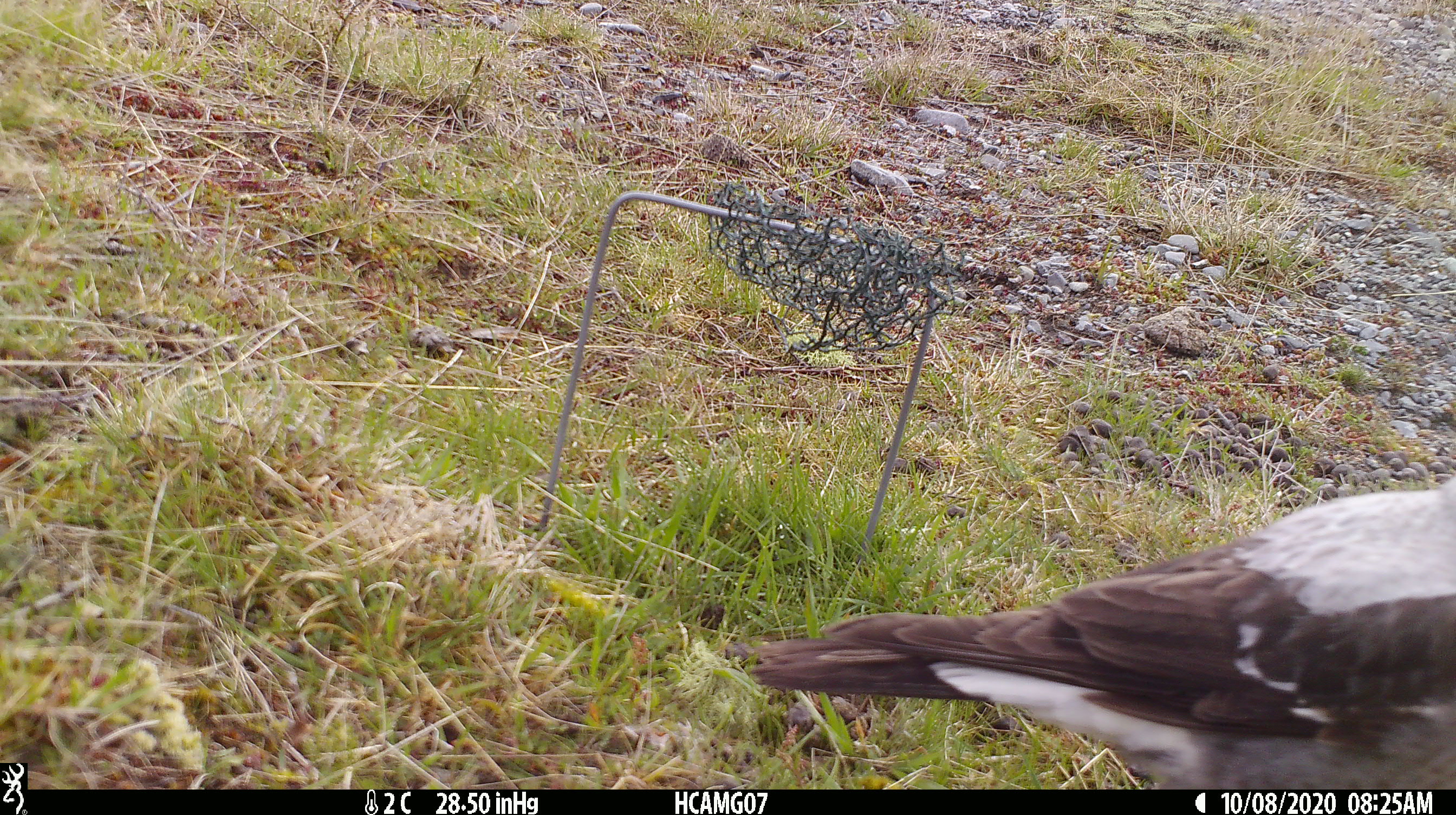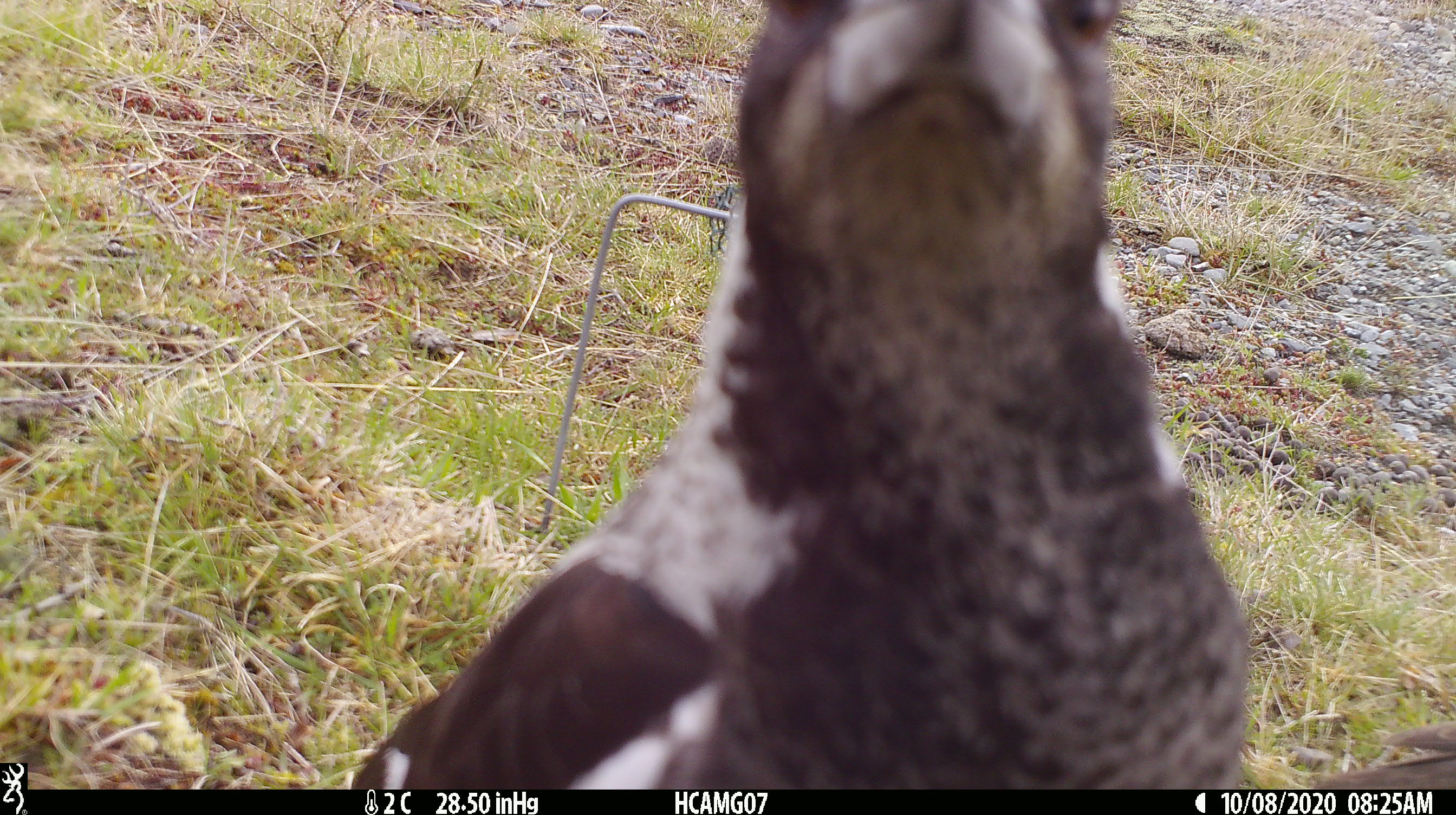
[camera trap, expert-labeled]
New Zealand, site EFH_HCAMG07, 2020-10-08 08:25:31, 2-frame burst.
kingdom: Animalia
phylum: Chordata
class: Aves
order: Passeriformes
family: Artamidae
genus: Gymnorhina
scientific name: Gymnorhina tibicen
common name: australian magpie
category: magpie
Magpie (australian magpie) (Gymnorhina tibicen).